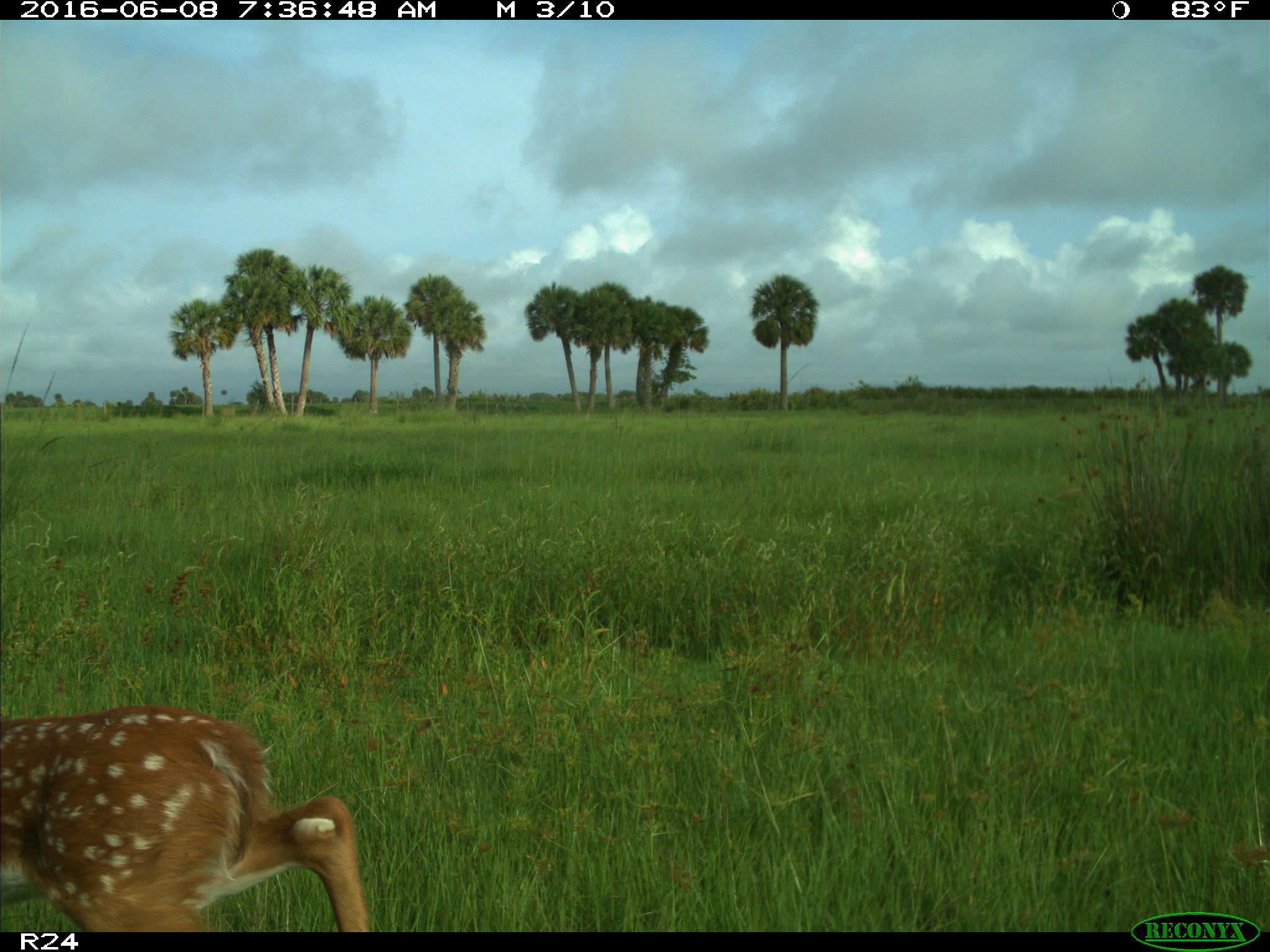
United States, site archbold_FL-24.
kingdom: Animalia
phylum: Chordata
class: Mammalia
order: Artiodactyla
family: Cervidae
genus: Odocoileus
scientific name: Odocoileus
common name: deer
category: unidentified deer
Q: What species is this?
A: Unidentified deer (deer) (Odocoileus).